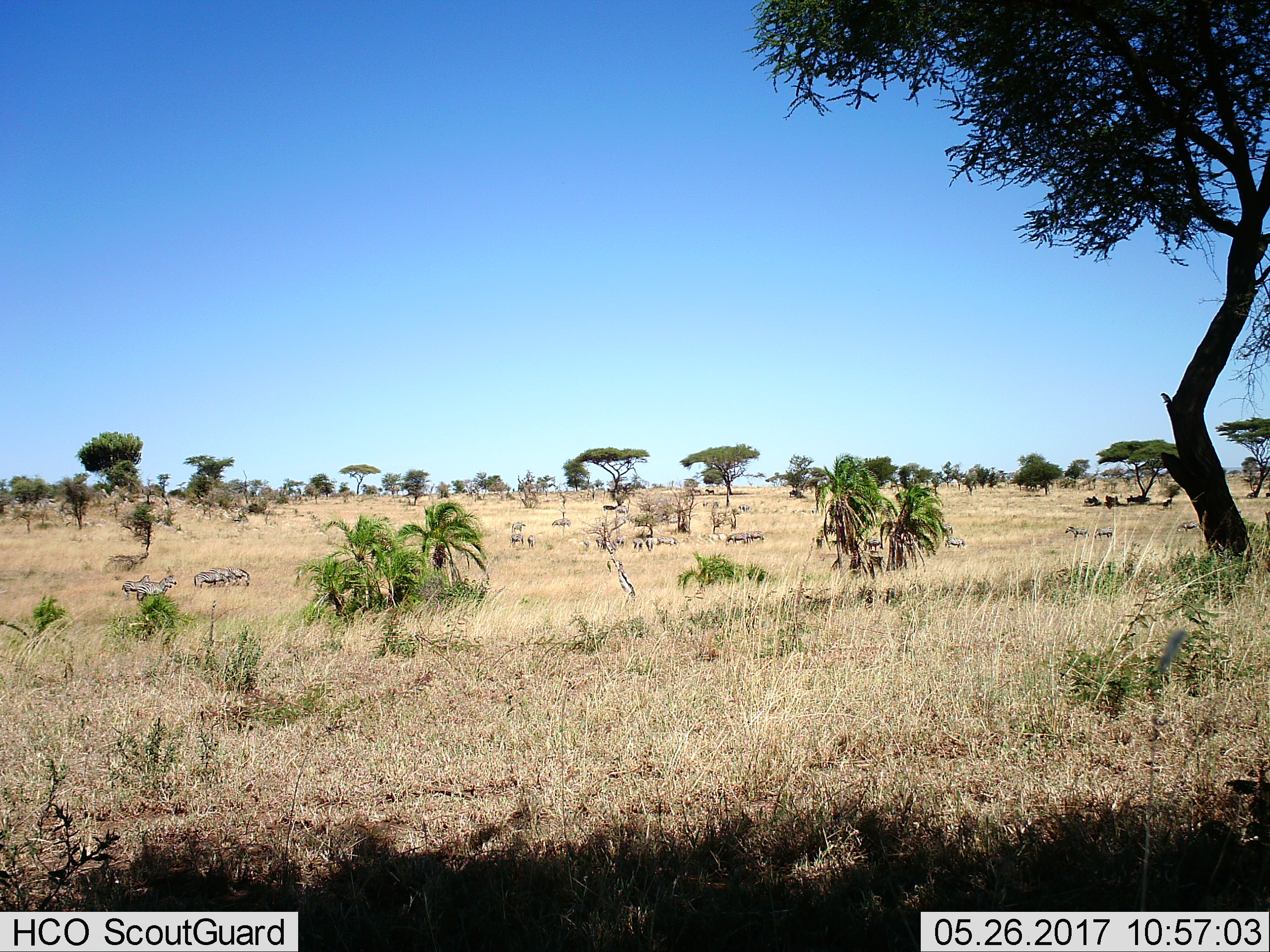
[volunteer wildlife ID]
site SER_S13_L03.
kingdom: Animalia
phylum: Chordata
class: Mammalia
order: Perissodactyla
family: Equidae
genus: Equus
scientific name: Equus quagga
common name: plains zebra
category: zebraplains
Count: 11-50.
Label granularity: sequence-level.